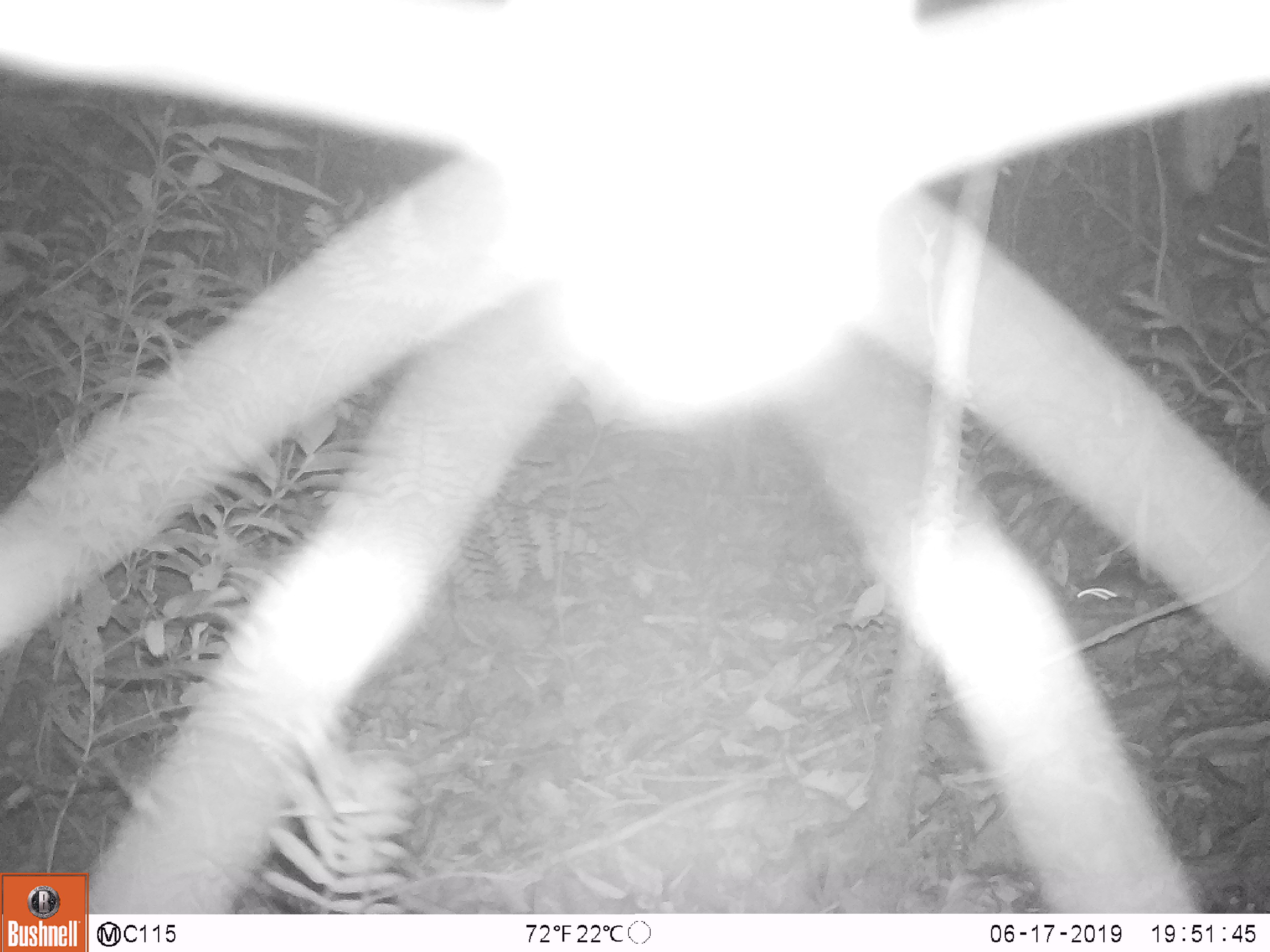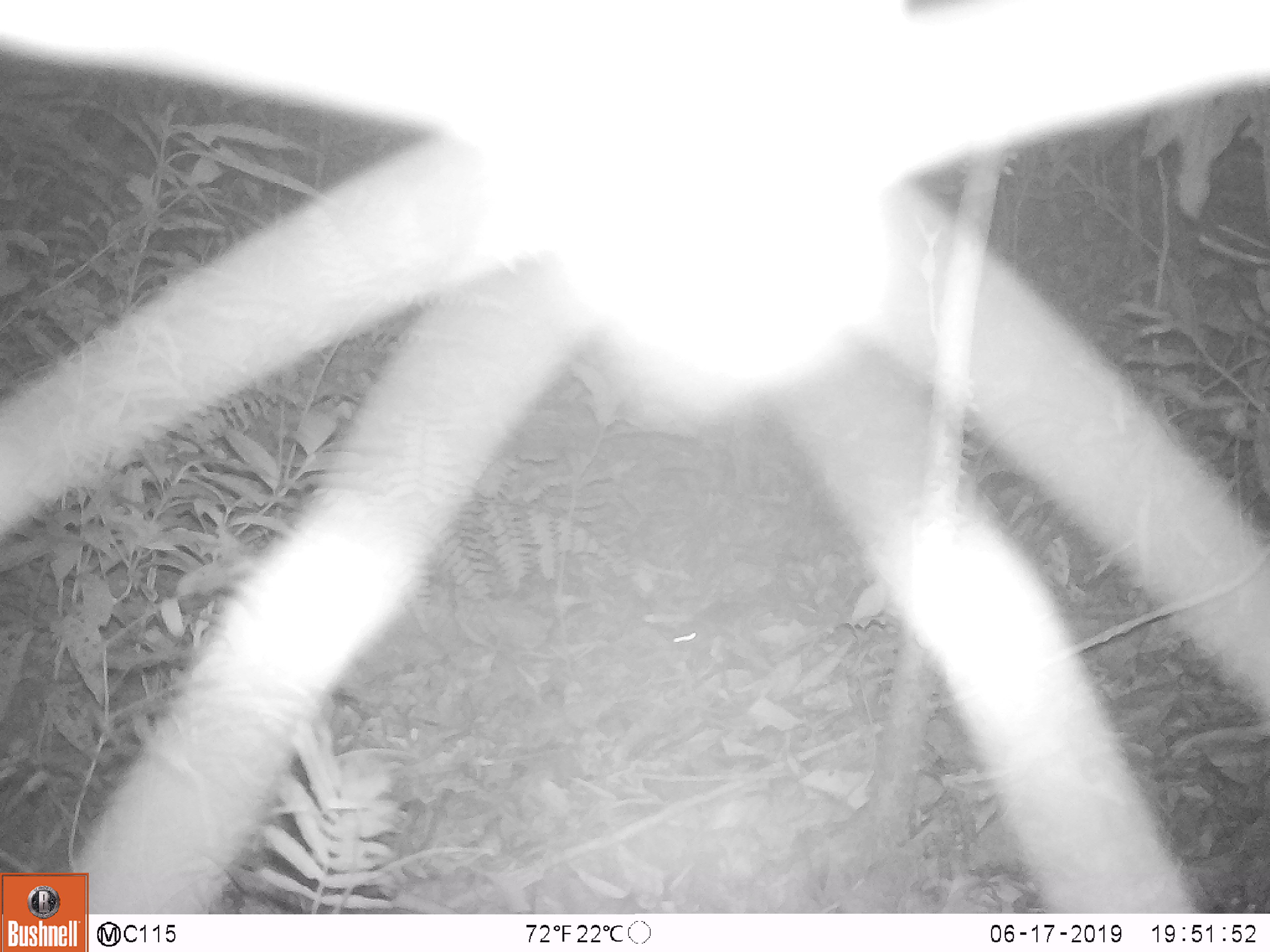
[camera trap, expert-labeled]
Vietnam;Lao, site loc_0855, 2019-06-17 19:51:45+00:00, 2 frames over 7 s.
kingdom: Animalia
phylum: Chordata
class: Mammalia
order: Rodentia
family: Muridae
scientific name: Muridae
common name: old-world mice and rats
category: unidentified murid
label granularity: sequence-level